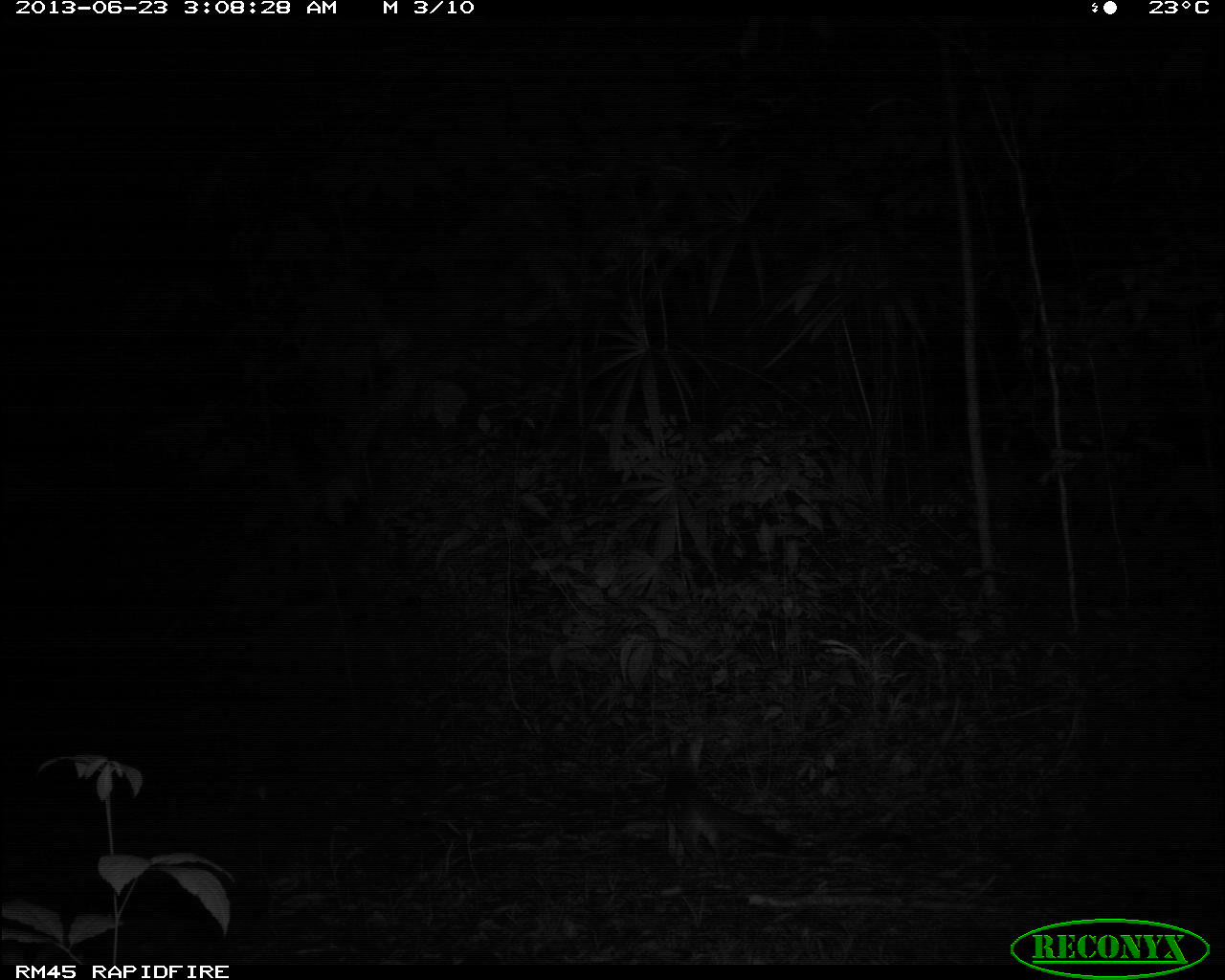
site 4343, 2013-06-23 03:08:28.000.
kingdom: Animalia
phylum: Chordata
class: Mammalia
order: Carnivora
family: Canidae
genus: Urocyon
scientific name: Urocyon cinereoargenteus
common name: gray fox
Urocyon cinereoargenteus (gray fox), count 1.